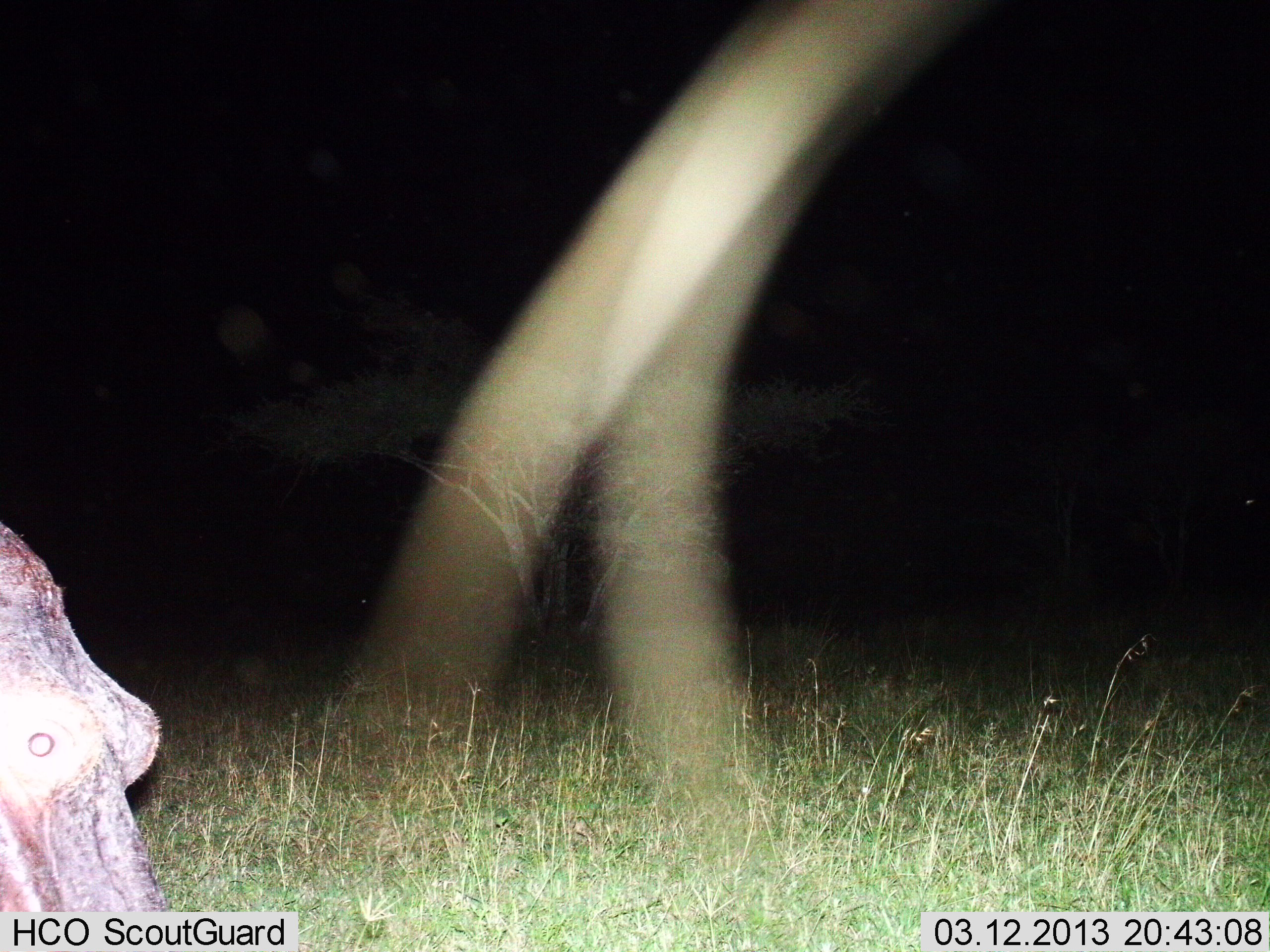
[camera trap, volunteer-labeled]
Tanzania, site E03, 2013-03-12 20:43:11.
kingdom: Animalia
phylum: Chordata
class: Mammalia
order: Artiodactyla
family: Hippopotamidae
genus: Hippopotamus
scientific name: Hippopotamus amphibius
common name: hippopotamus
Hippopotamus (Hippopotamus amphibius), count 1. Behavior (volunteer vote fractions): standing 62%, resting 0%, moving 15%, interacting 0%. Young present (vote fraction): 0%. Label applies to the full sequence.